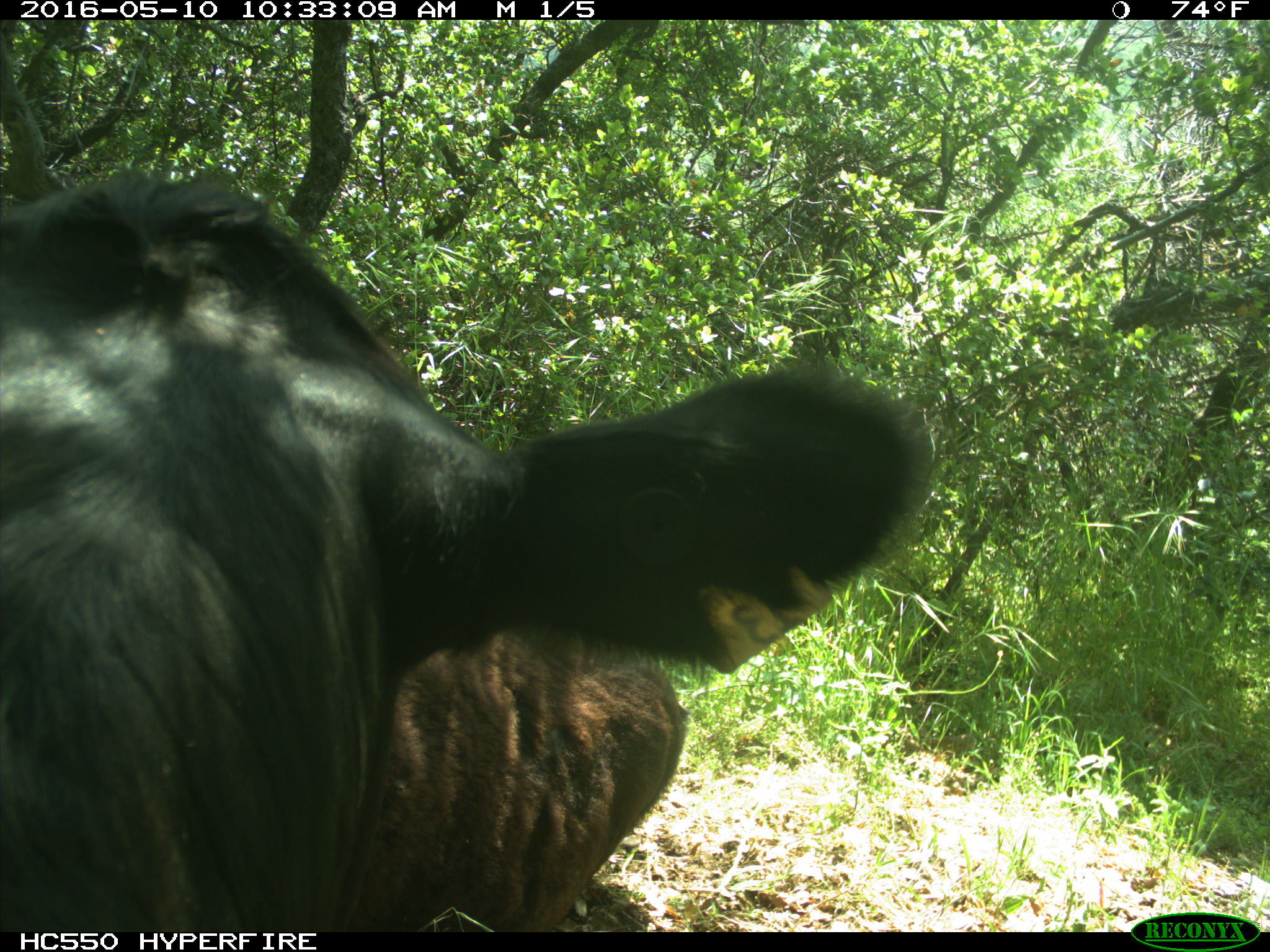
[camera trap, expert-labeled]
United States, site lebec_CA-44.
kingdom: Animalia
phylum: Chordata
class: Mammalia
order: Artiodactyla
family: Bovidae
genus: Bos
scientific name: Bos taurus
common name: domestic cow